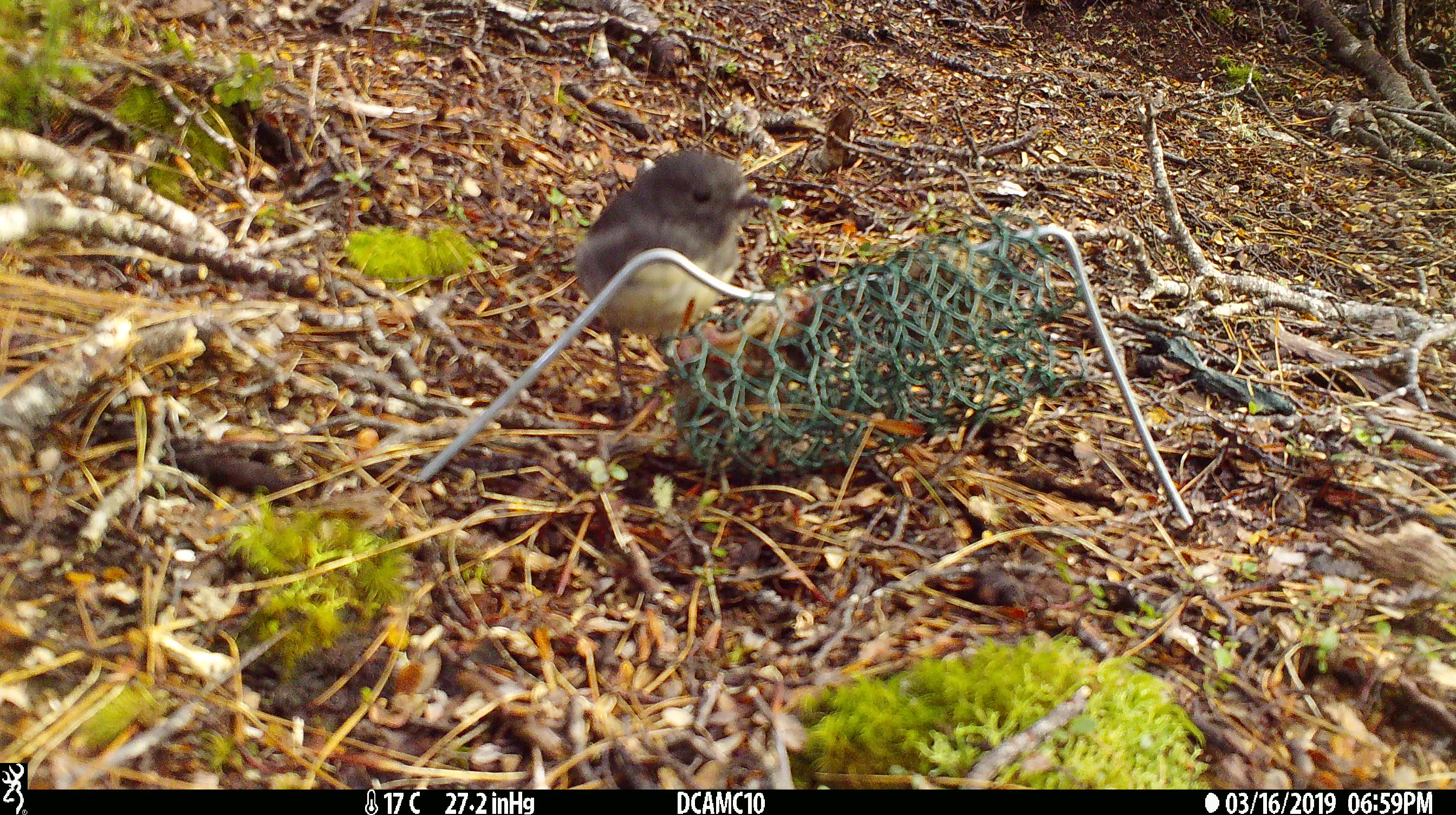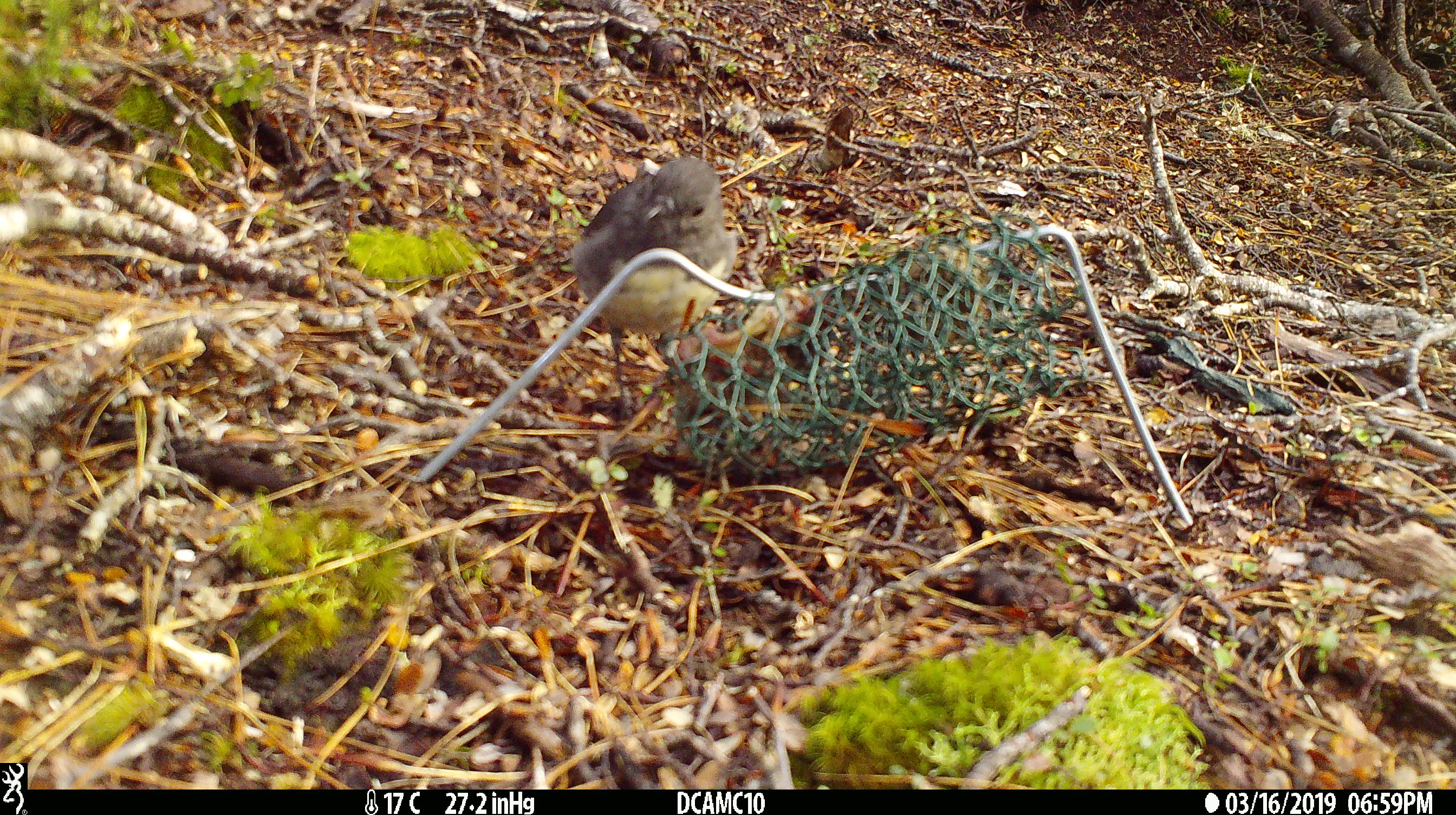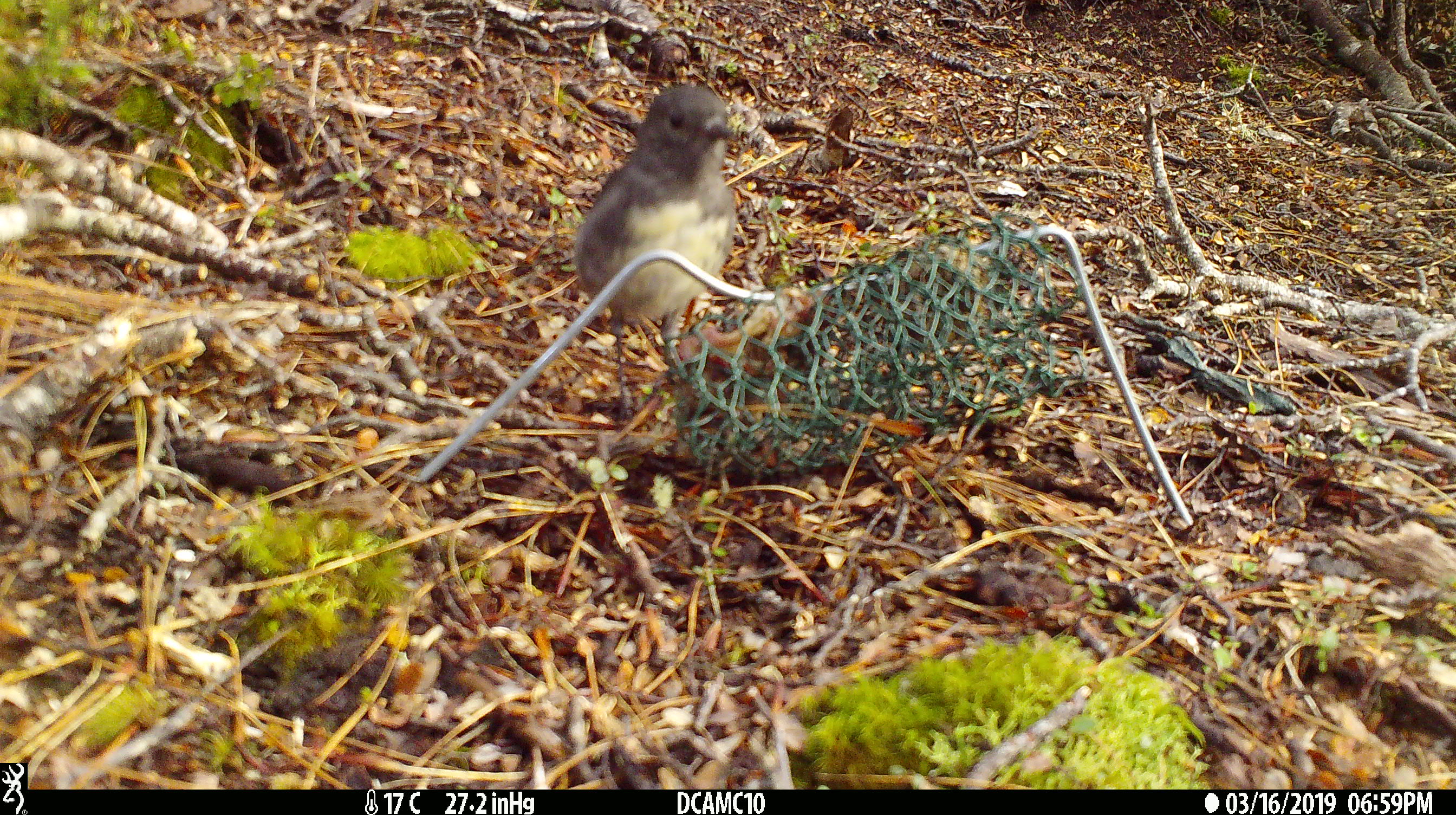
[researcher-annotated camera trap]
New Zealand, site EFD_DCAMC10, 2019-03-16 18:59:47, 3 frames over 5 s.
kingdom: Animalia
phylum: Chordata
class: Aves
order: Passeriformes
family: Petroicidae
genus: Petroica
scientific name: Petroica australis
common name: new zealand robin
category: robin